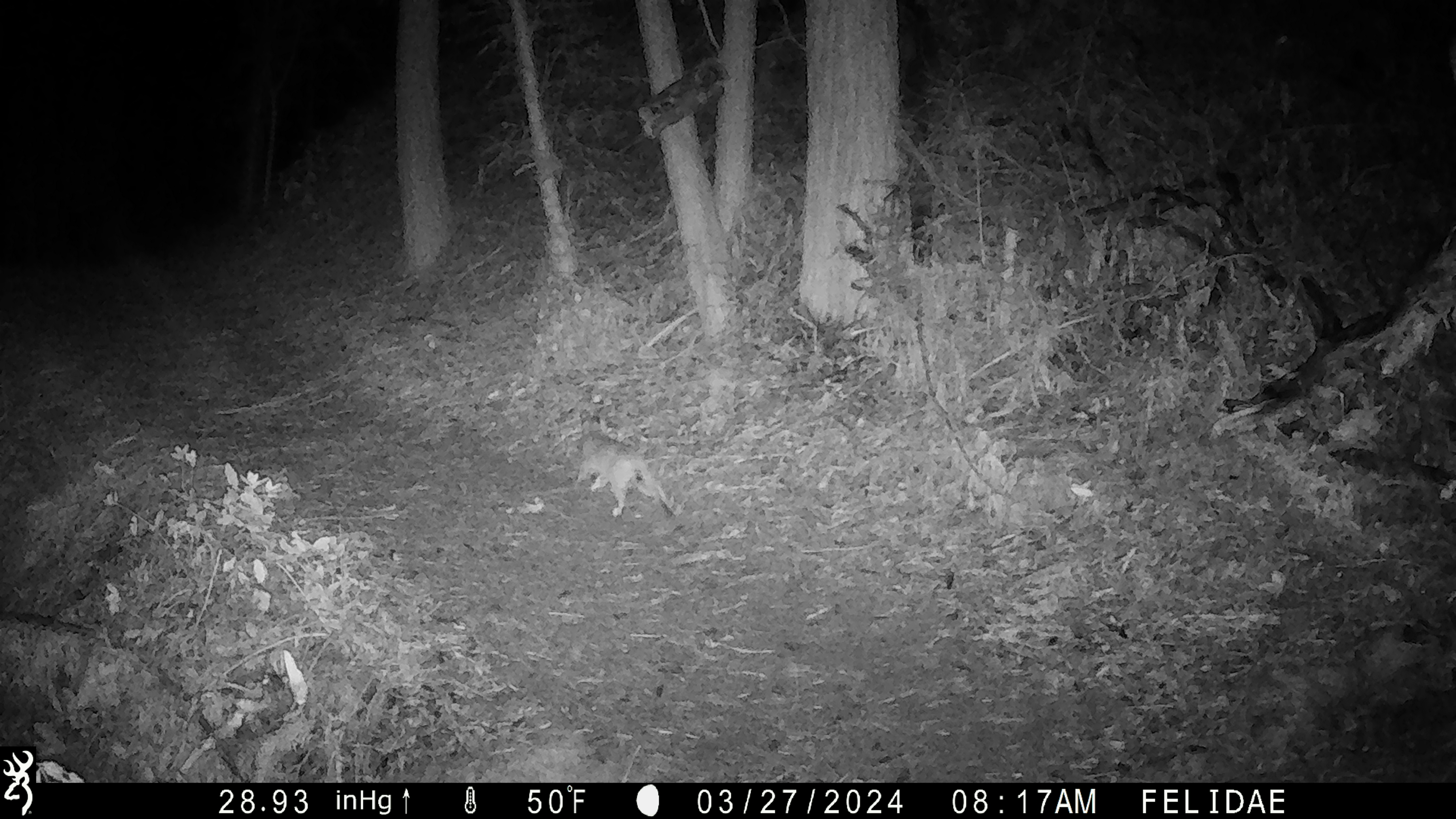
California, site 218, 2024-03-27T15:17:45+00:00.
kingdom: Animalia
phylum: Chordata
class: Mammalia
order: Carnivora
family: Felidae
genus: Lynx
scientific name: Lynx rufus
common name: bobcat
Bobcat (Lynx rufus).